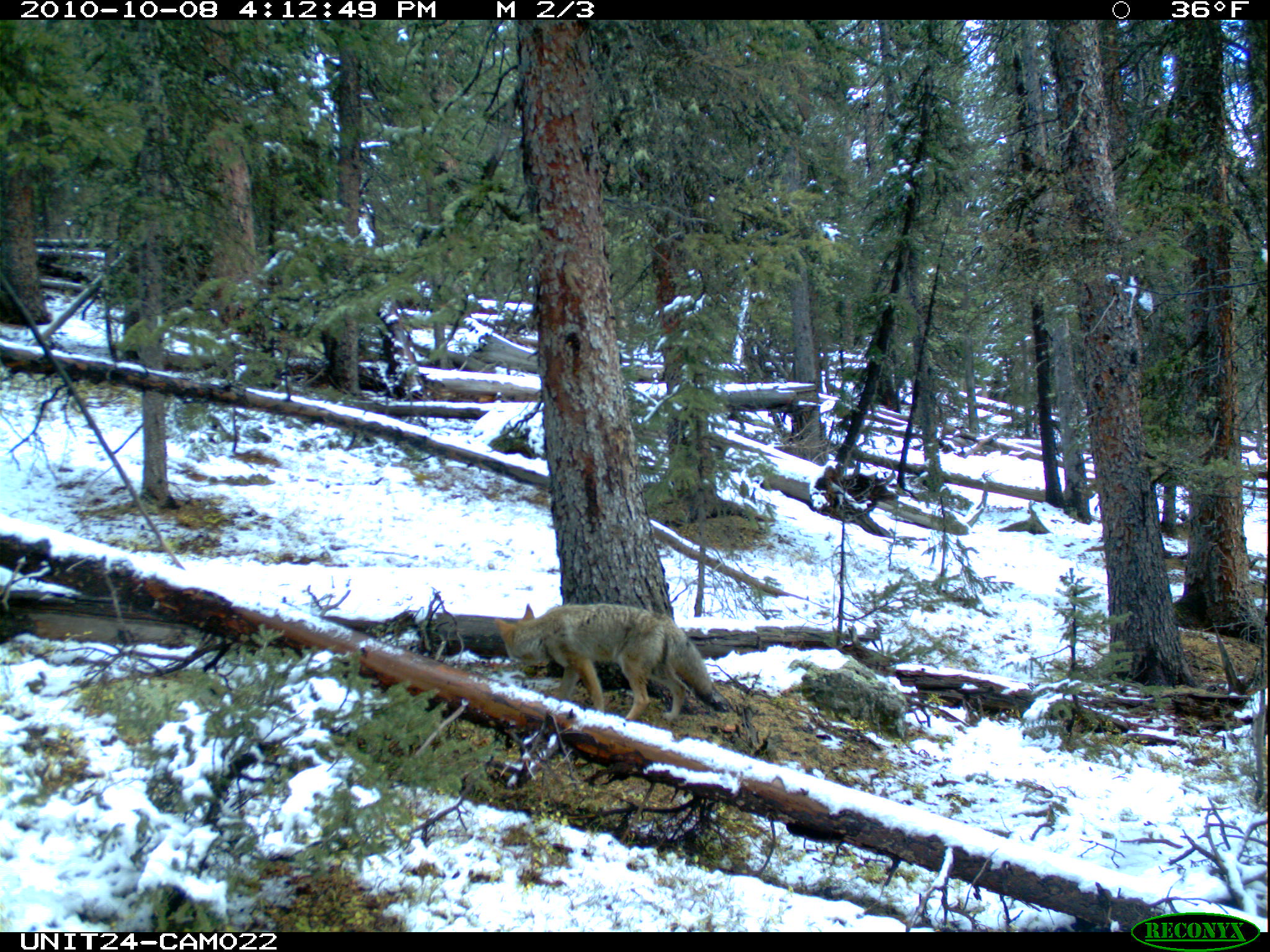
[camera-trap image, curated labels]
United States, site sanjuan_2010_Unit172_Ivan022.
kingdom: Animalia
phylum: Chordata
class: Mammalia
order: Carnivora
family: Canidae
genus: Canis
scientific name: Canis latrans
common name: coyote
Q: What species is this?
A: Canis latrans (coyote).